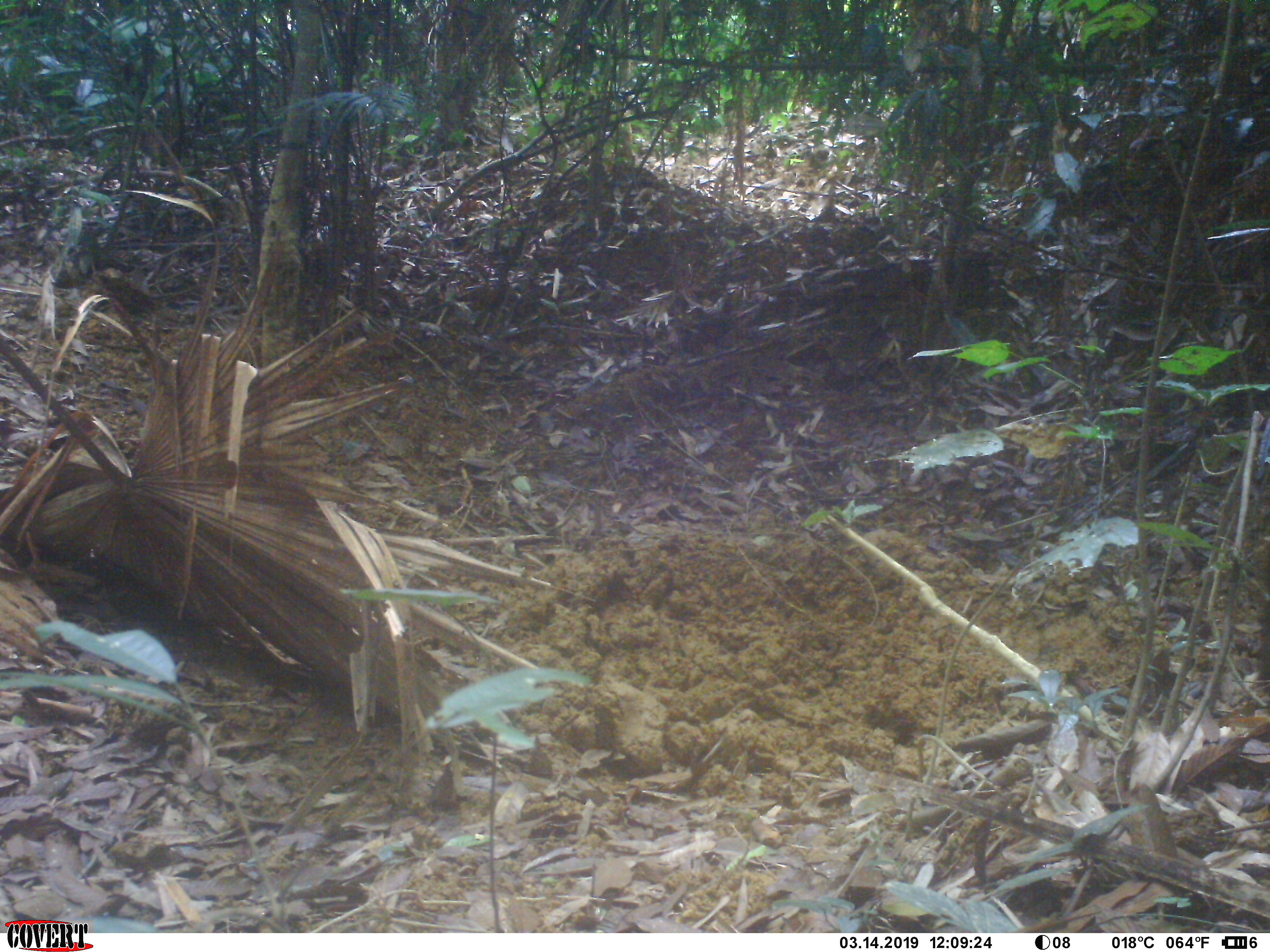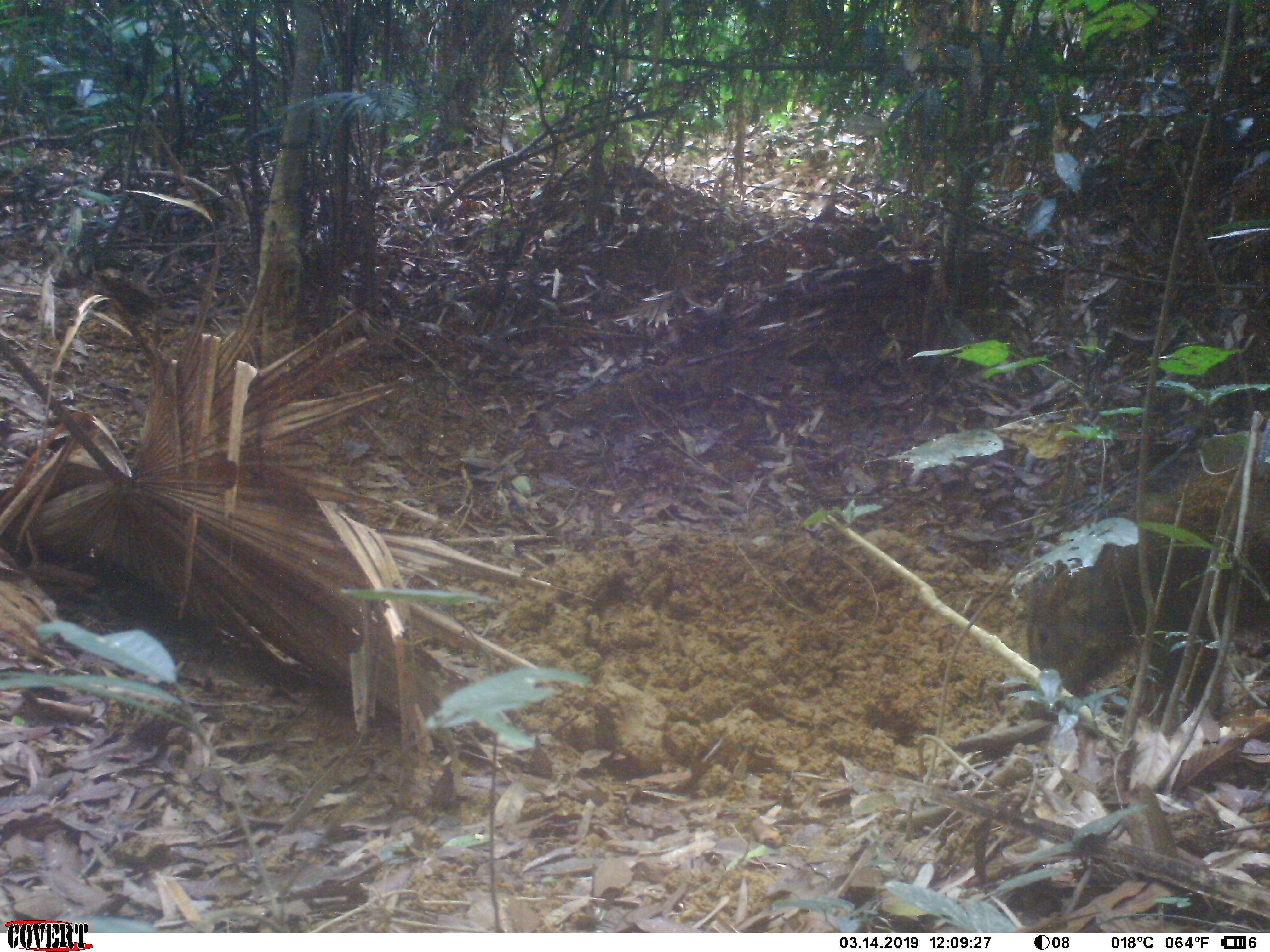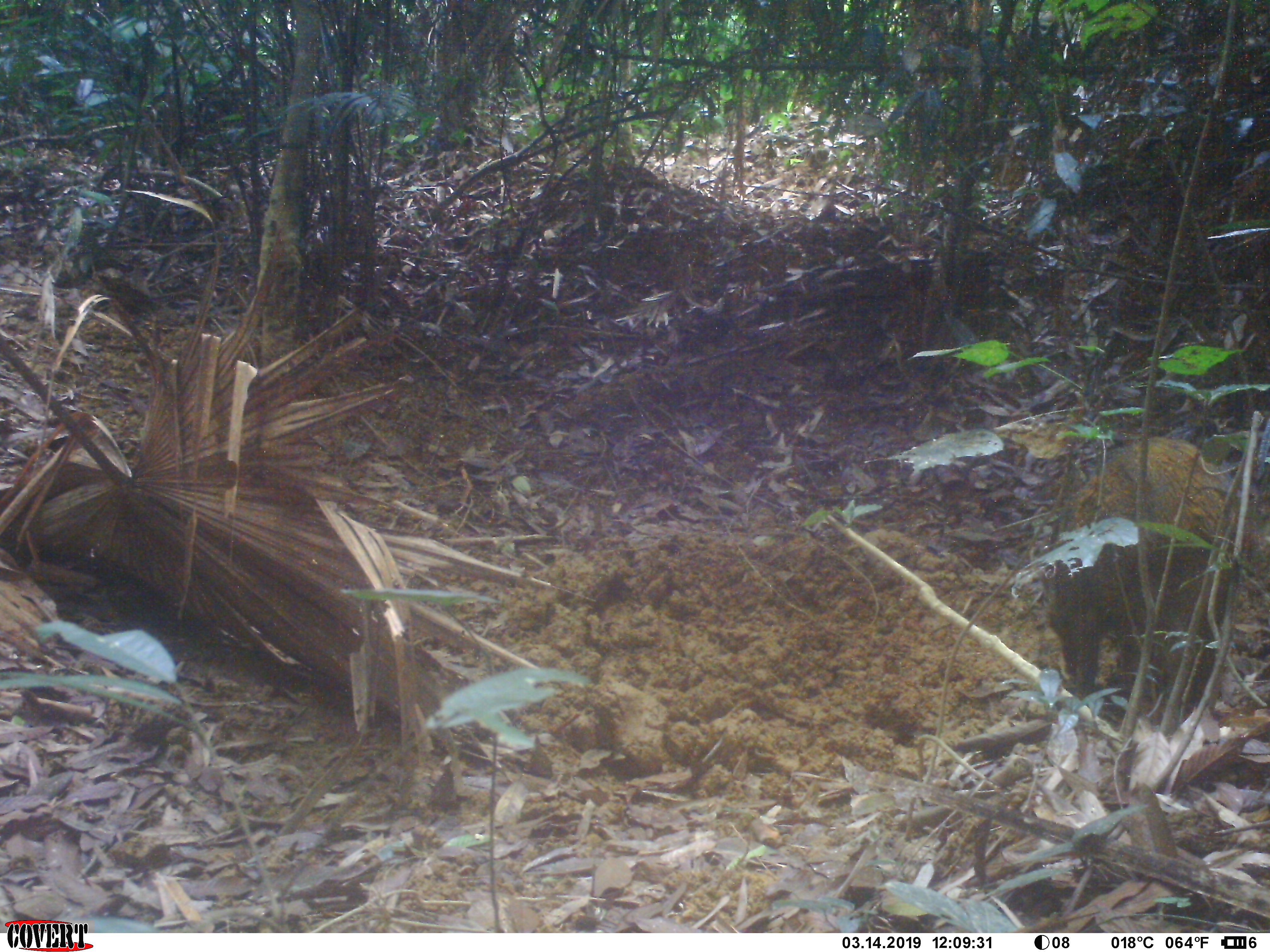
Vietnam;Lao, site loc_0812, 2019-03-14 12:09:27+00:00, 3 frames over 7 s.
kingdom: Animalia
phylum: Chordata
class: Mammalia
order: Artiodactyla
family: Suidae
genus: Sus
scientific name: Sus scrofa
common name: eurasian wild pig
Eurasian wild pig (Sus scrofa). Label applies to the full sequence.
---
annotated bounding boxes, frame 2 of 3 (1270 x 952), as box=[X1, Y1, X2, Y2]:
eurasian wild pig: box=[1025, 455, 1270, 723]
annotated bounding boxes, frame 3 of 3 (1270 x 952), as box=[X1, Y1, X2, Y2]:
eurasian wild pig: box=[1046, 436, 1251, 729]